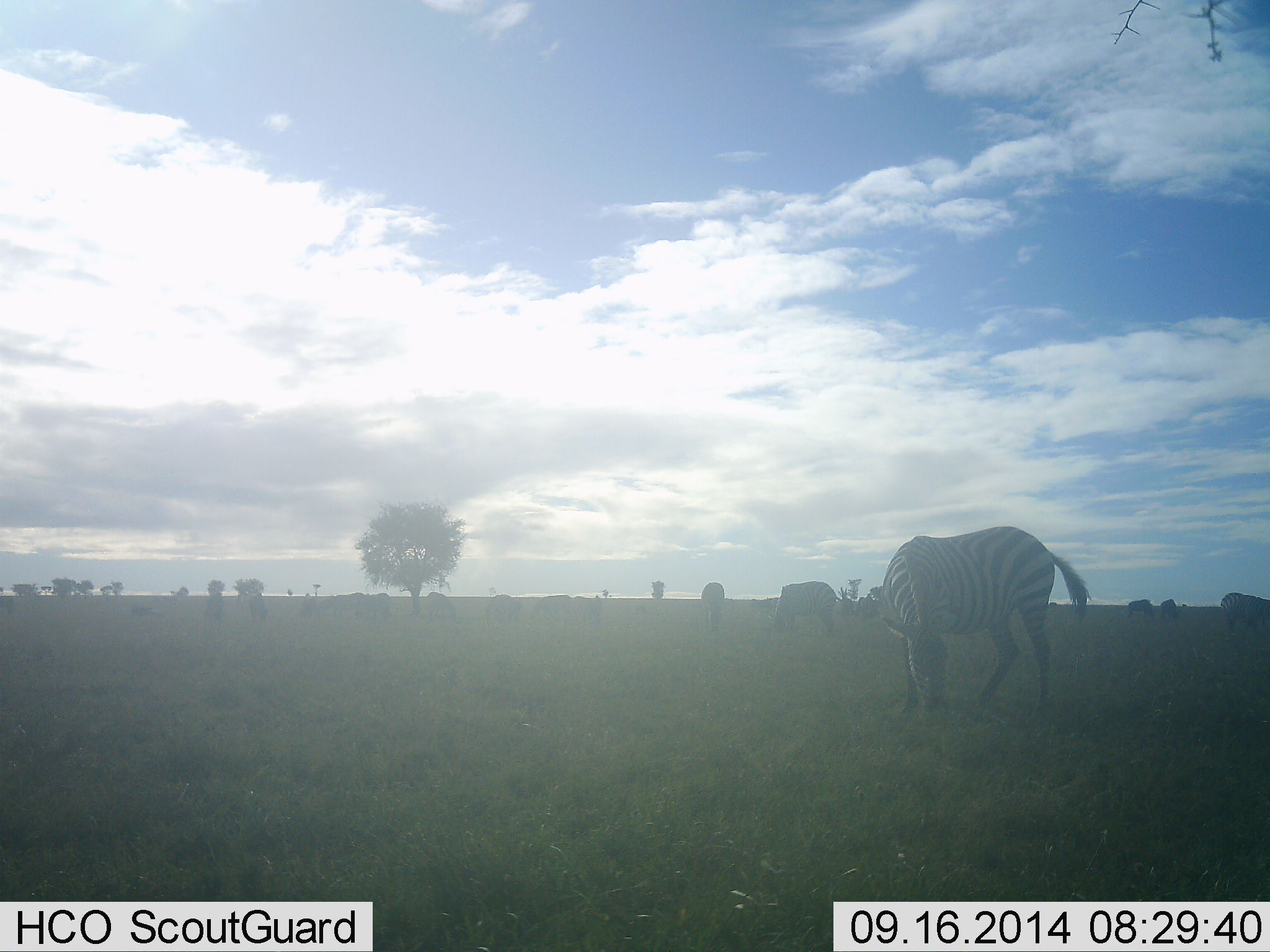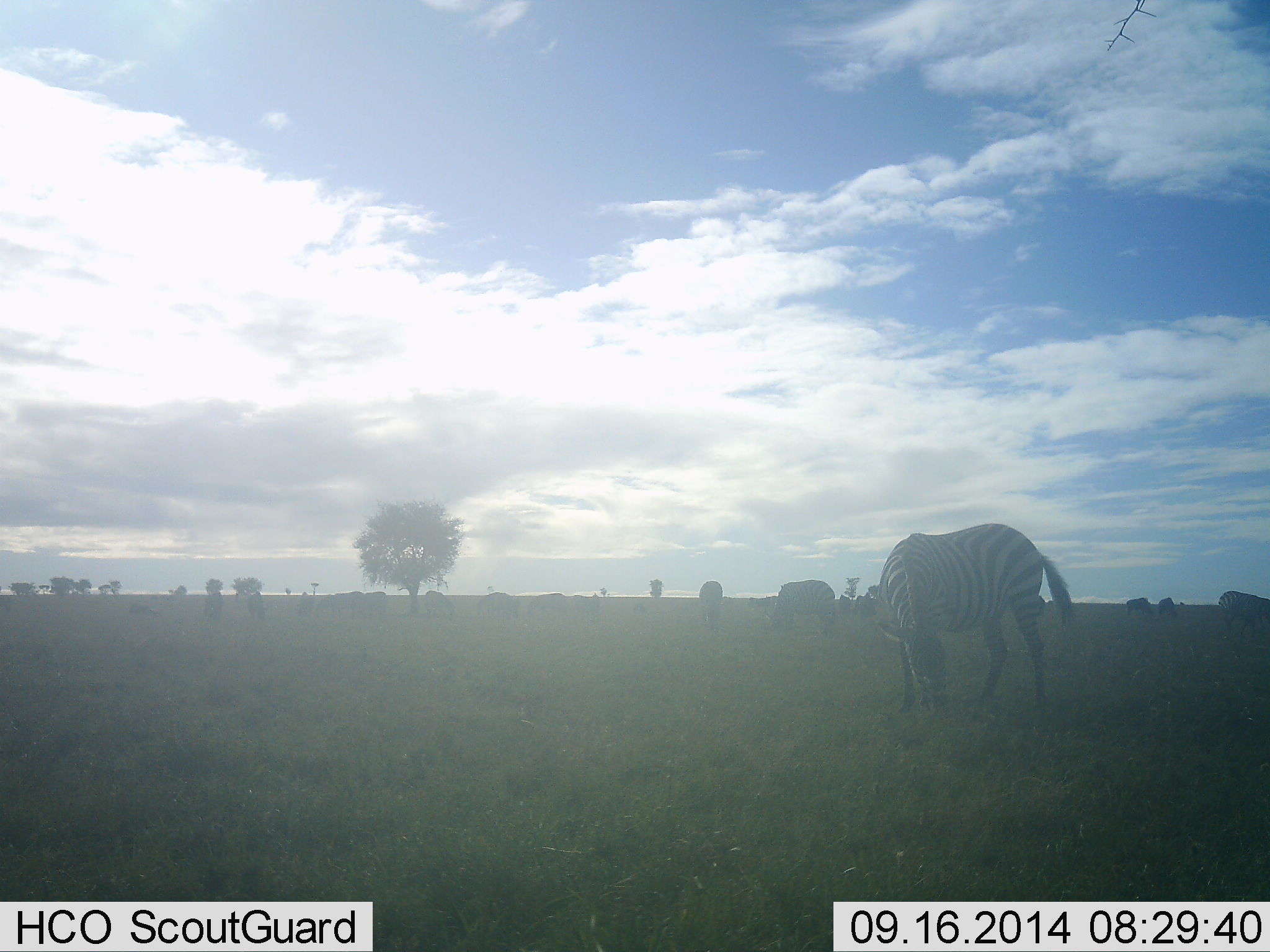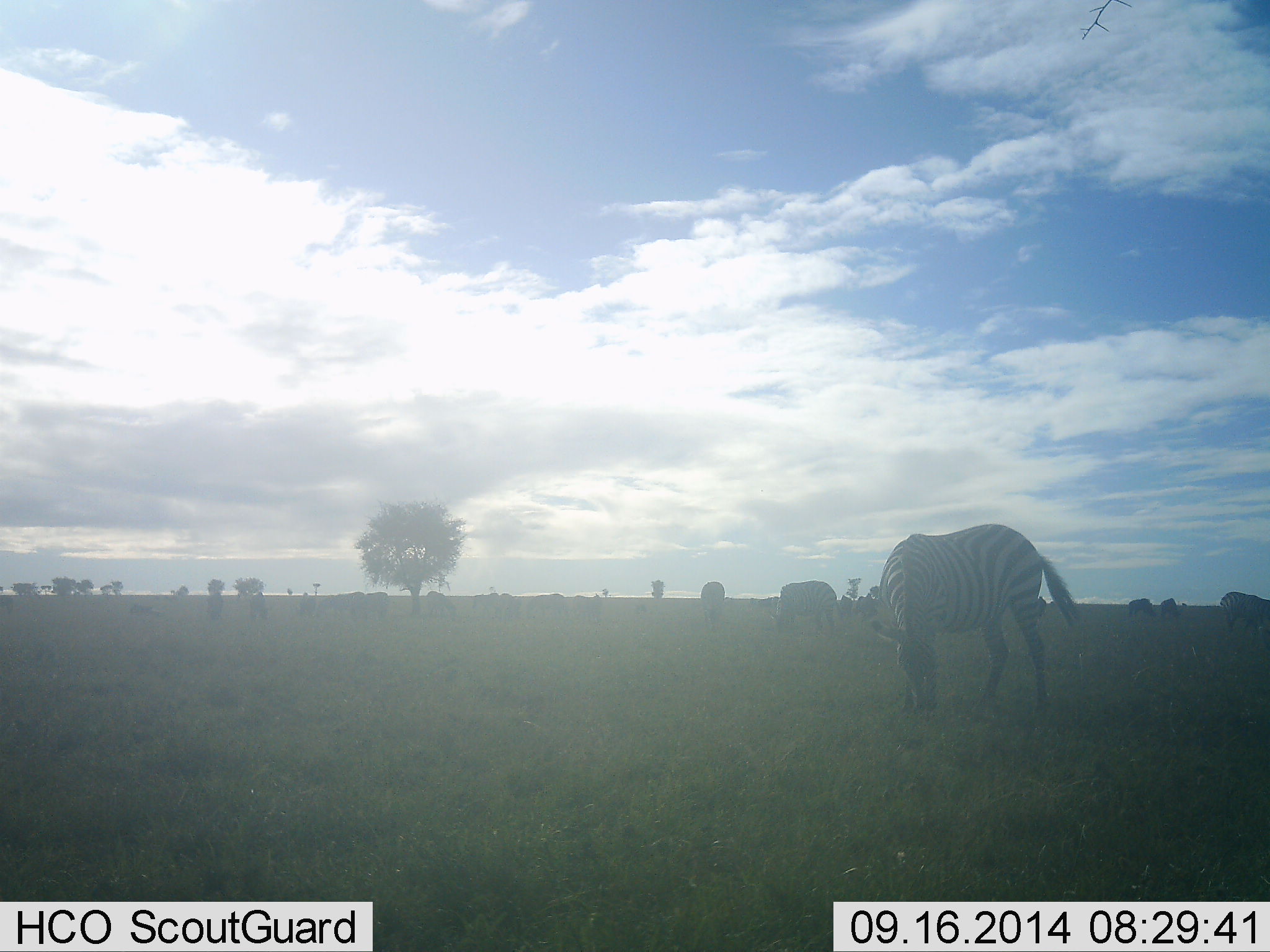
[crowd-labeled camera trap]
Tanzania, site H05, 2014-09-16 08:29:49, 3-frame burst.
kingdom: Animalia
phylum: Chordata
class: Mammalia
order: Perissodactyla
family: Equidae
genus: Equus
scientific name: Equus quagga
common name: plains zebra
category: zebra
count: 6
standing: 30%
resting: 10%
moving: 0%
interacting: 0%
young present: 0%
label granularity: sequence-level